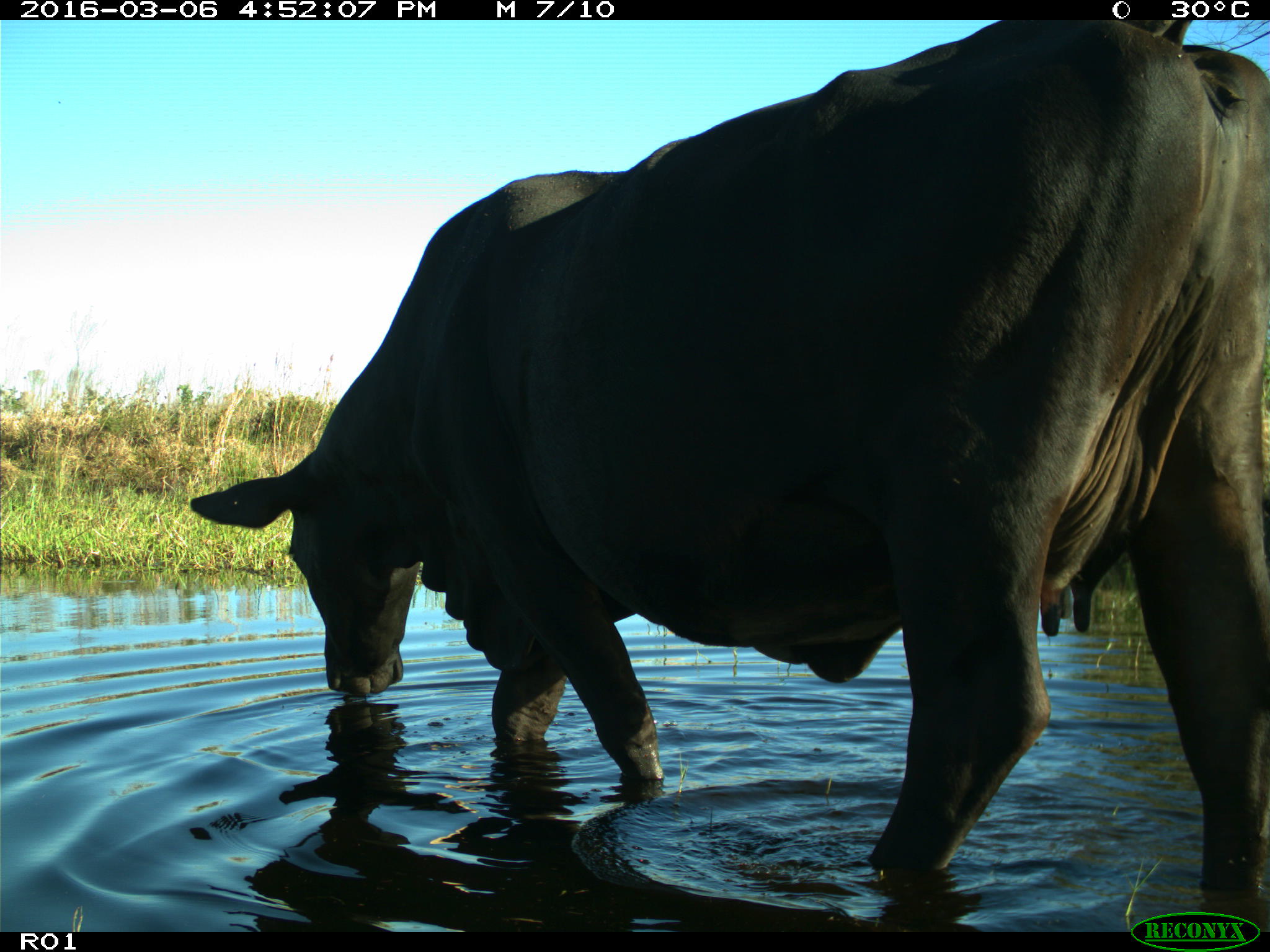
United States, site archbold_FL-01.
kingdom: Animalia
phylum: Chordata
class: Mammalia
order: Artiodactyla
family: Bovidae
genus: Bos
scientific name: Bos taurus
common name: domestic cow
Bos taurus (domestic cow).